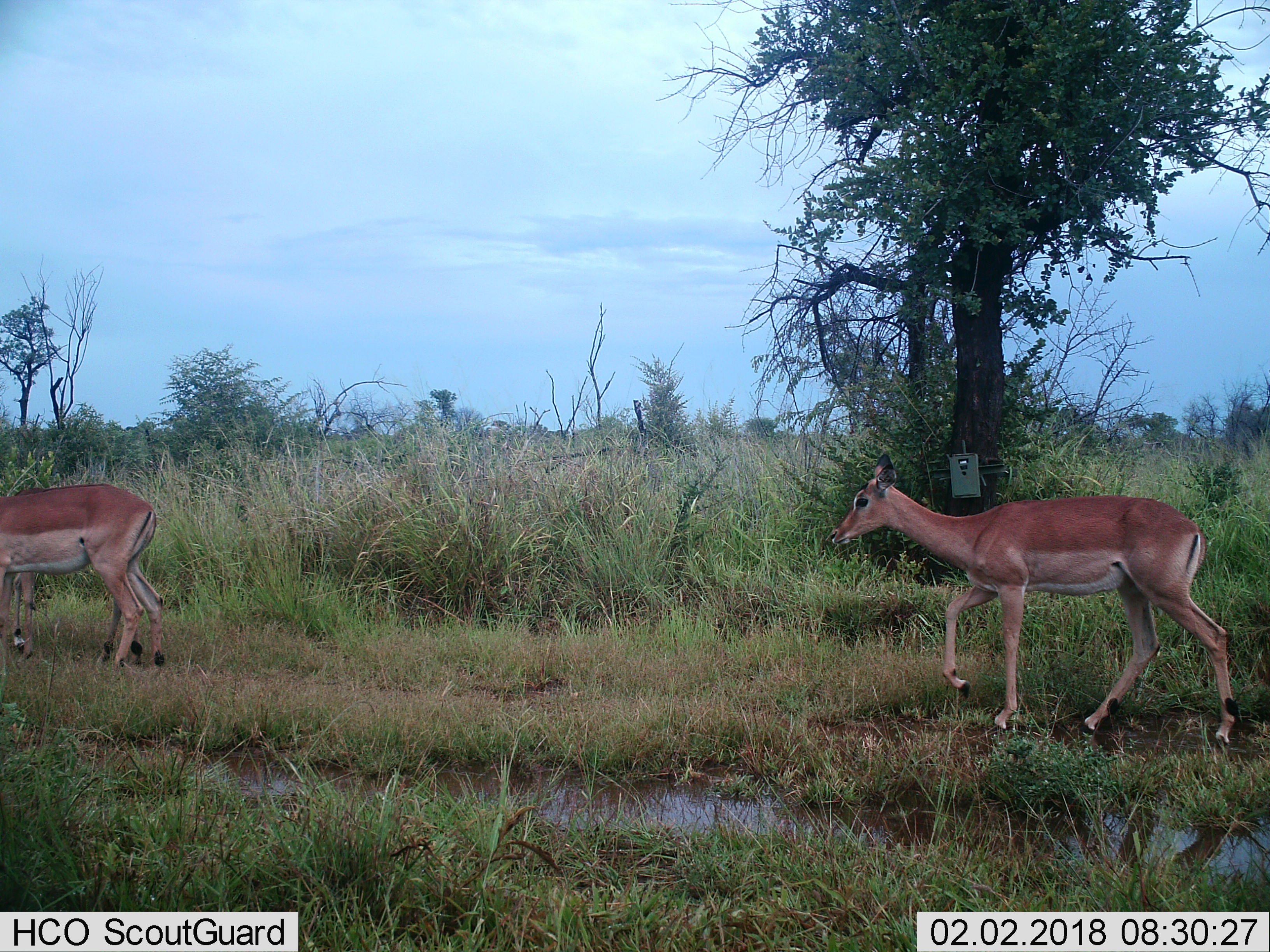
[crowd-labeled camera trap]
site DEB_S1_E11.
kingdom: Animalia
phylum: Chordata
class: Mammalia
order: Artiodactyla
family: Bovidae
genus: Aepyceros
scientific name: Aepyceros melampus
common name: impala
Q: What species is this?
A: Impala (Aepyceros melampus).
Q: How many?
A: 2.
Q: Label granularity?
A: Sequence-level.